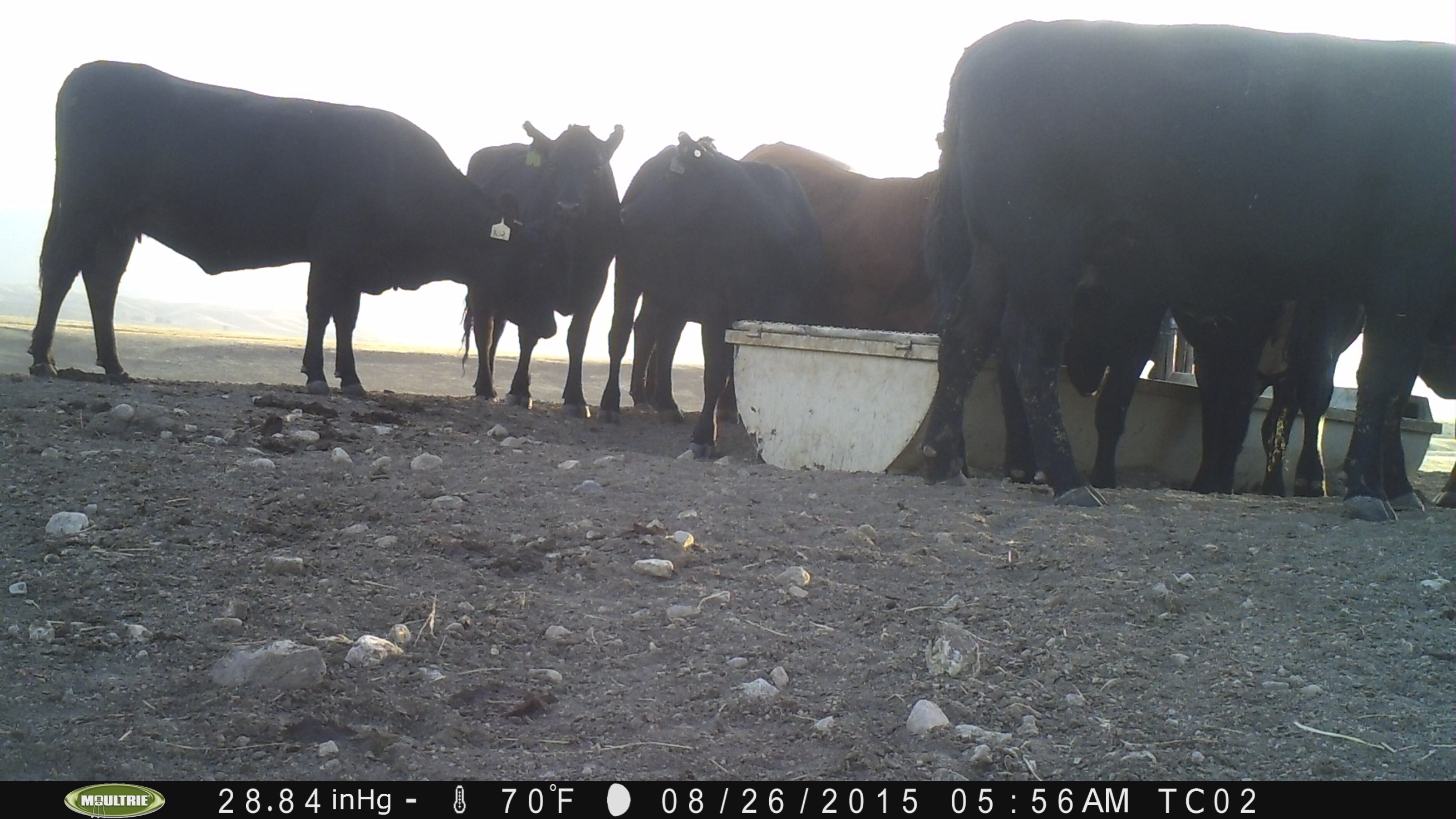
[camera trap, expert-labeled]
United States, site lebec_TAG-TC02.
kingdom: Animalia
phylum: Chordata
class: Mammalia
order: Artiodactyla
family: Bovidae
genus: Bos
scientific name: Bos taurus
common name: domestic cow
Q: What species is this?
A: Bos taurus (domestic cow).